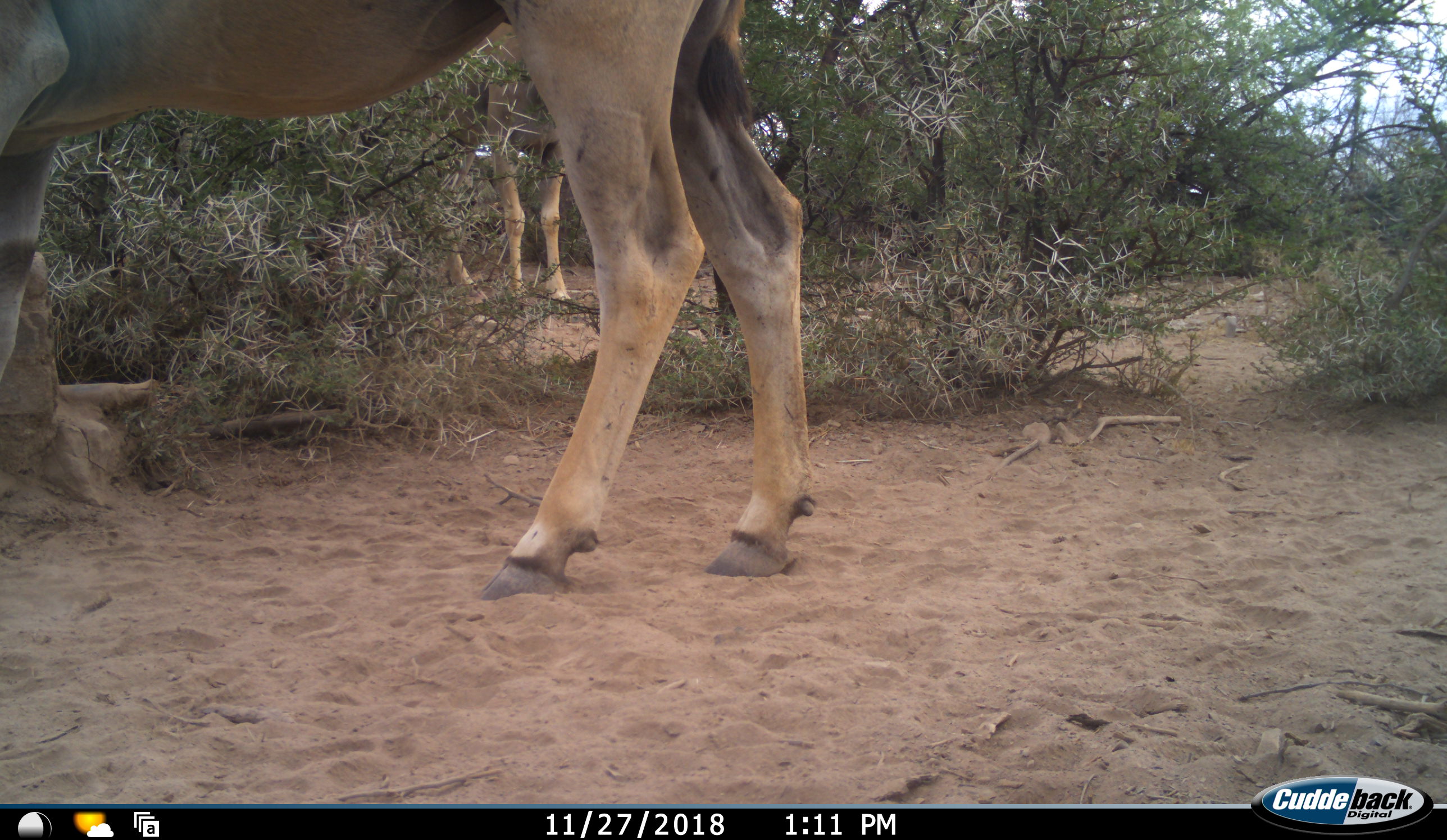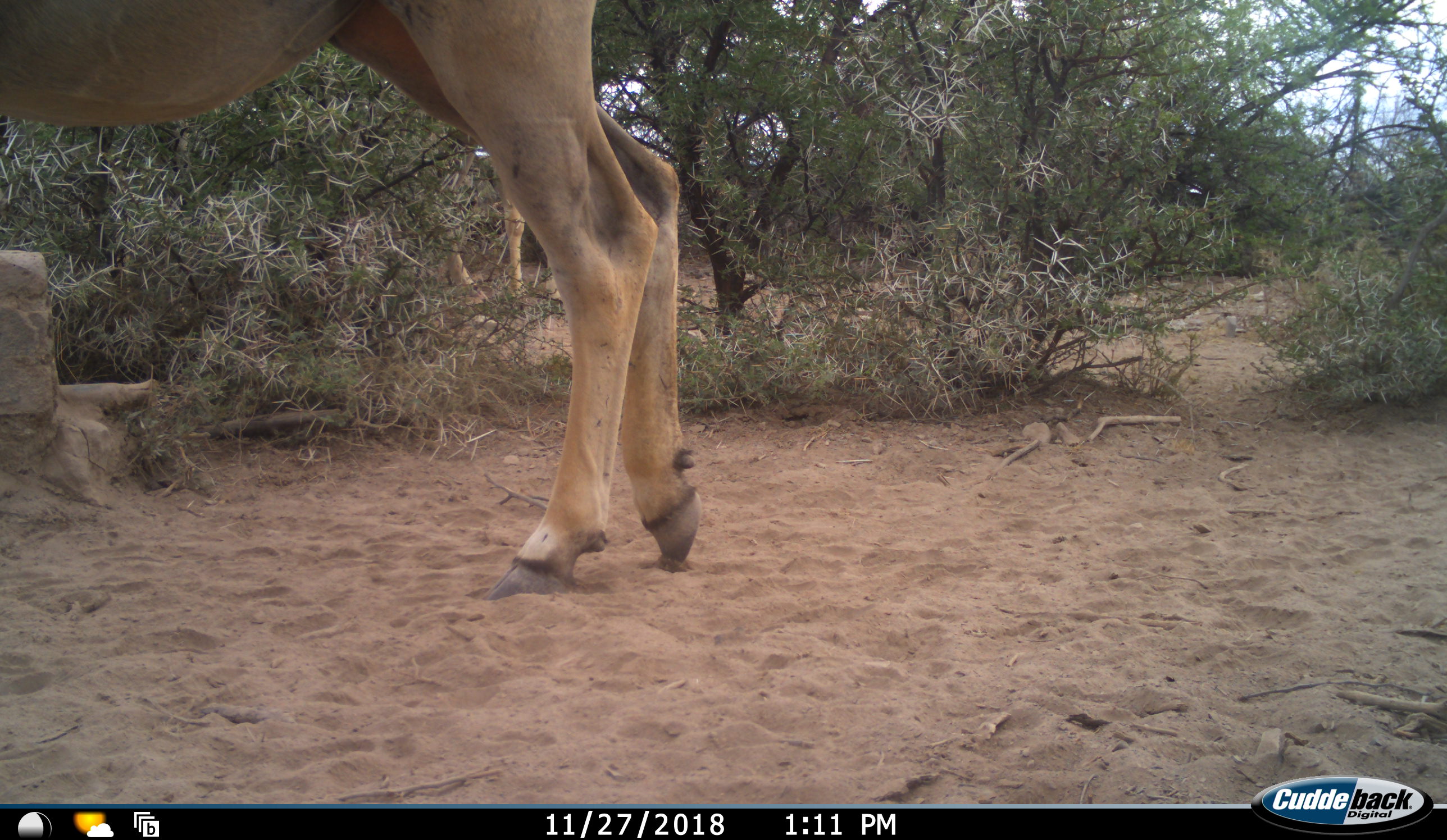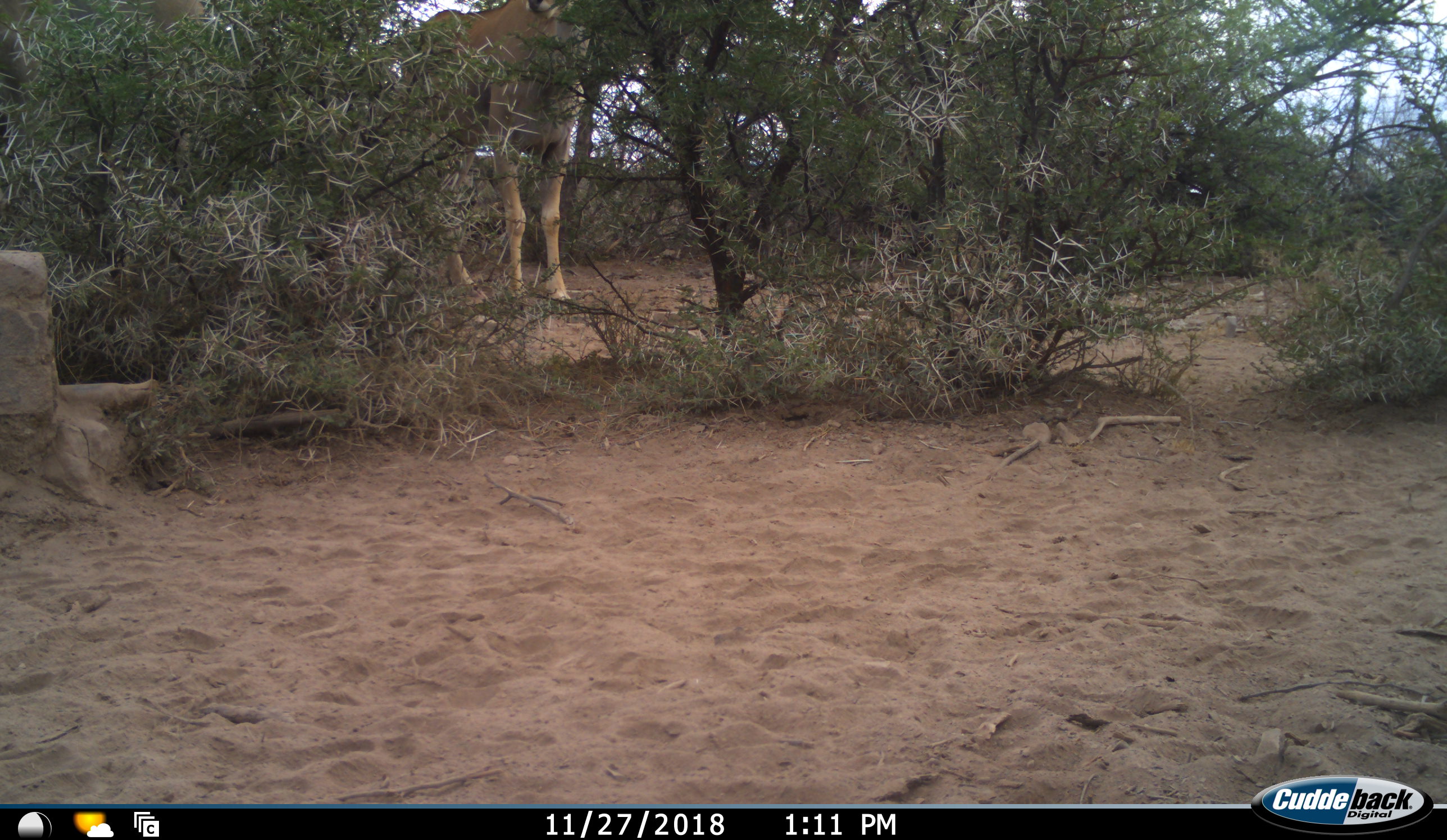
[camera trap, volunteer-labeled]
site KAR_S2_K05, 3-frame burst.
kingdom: Animalia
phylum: Chordata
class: Mammalia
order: Artiodactyla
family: Bovidae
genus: Tragelaphus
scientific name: Tragelaphus oryx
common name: eland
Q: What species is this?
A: Eland (Tragelaphus oryx).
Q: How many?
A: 2.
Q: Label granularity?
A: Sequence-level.